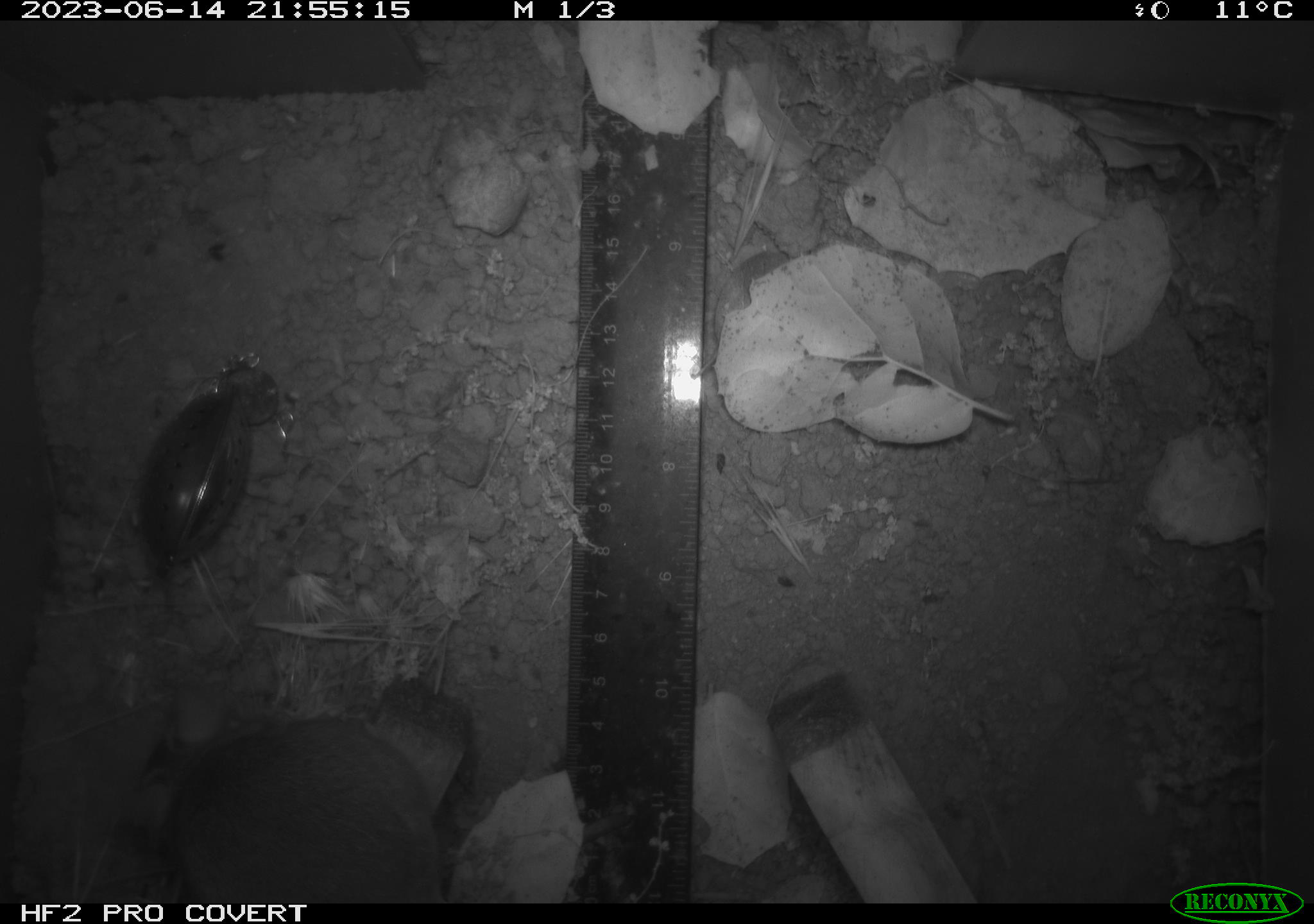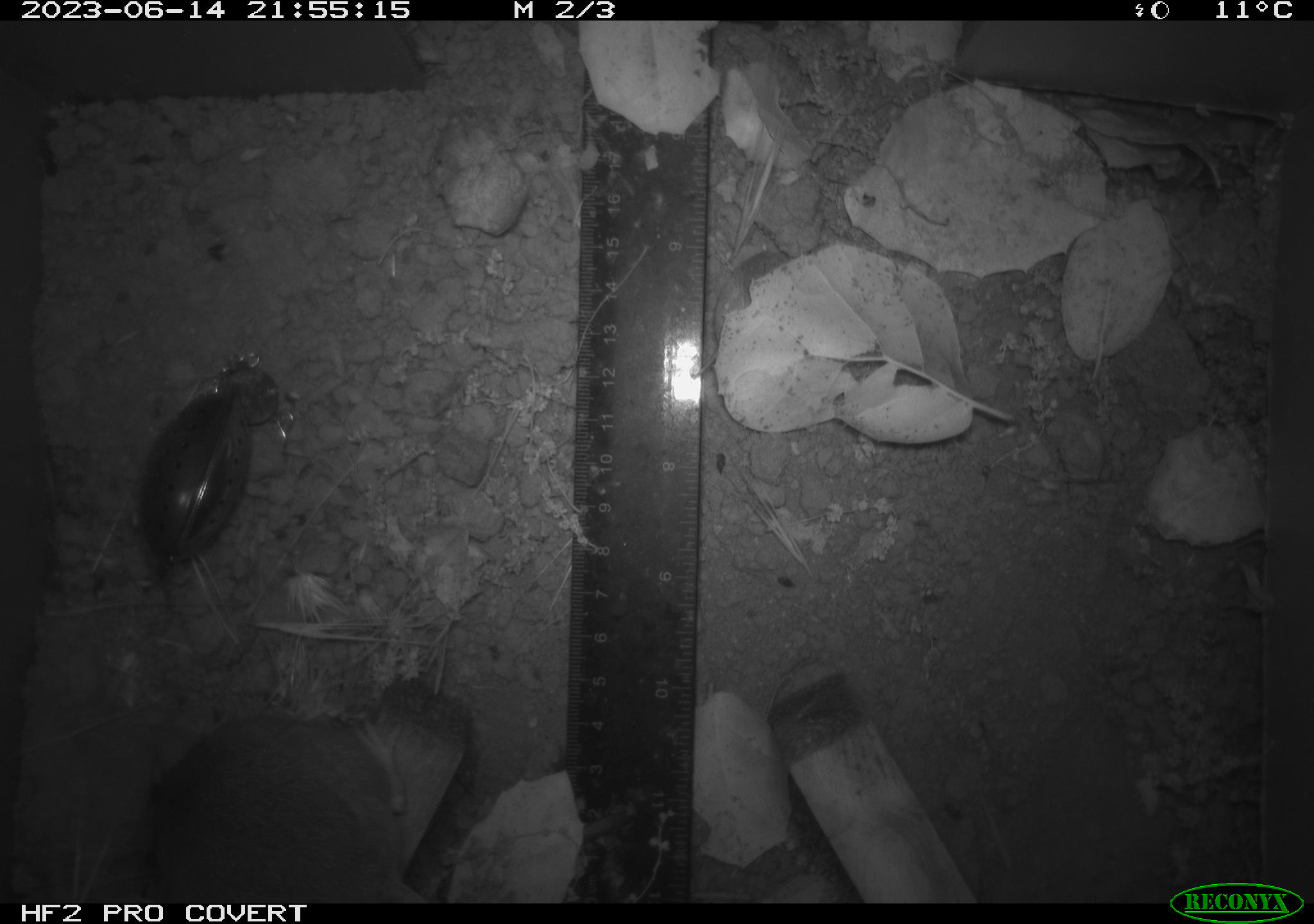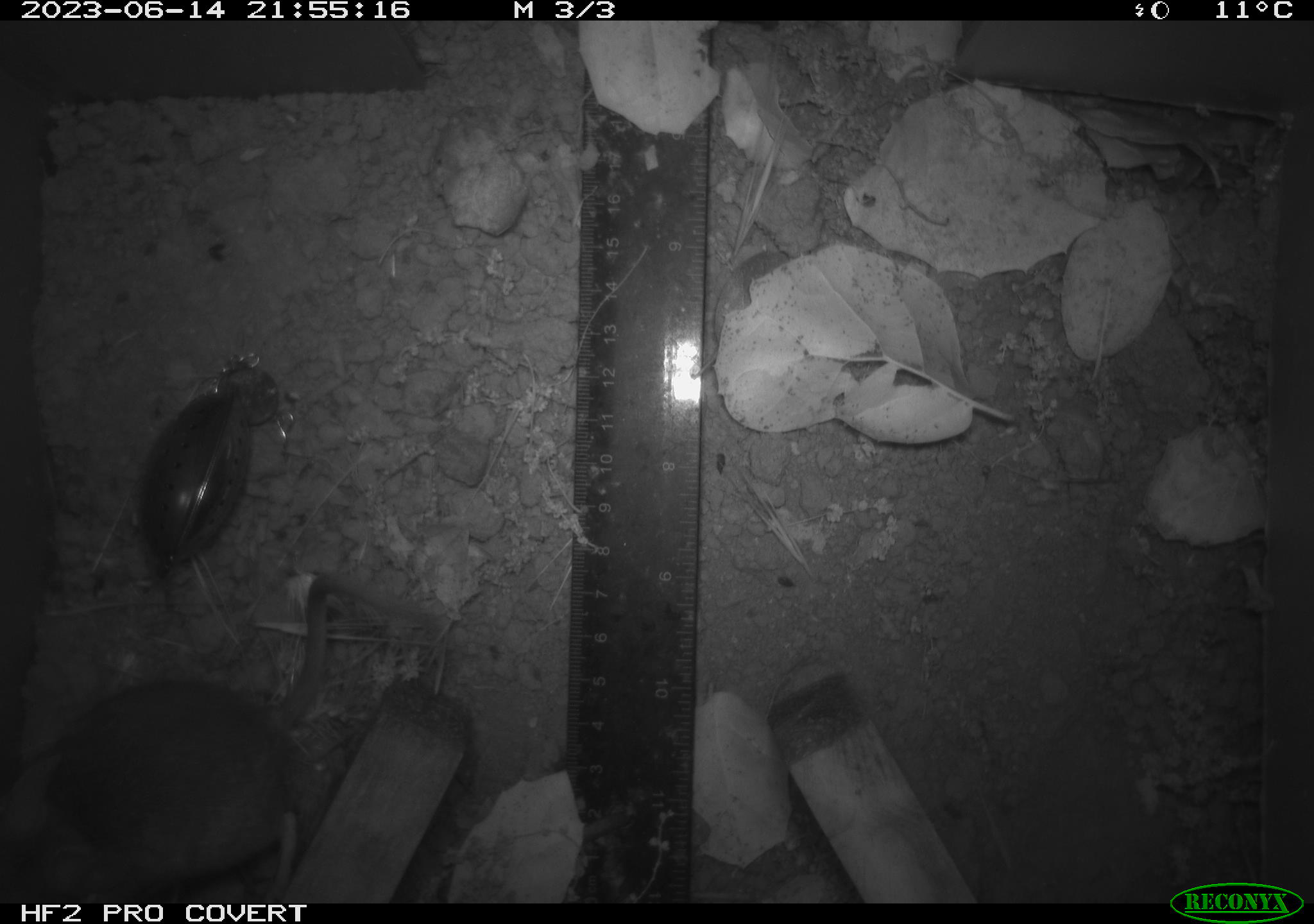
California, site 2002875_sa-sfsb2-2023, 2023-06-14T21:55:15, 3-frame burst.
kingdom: Animalia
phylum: Chordata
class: Mammalia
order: Rodentia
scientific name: Rodentia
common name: mouse species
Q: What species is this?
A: Mouse species (Rodentia).